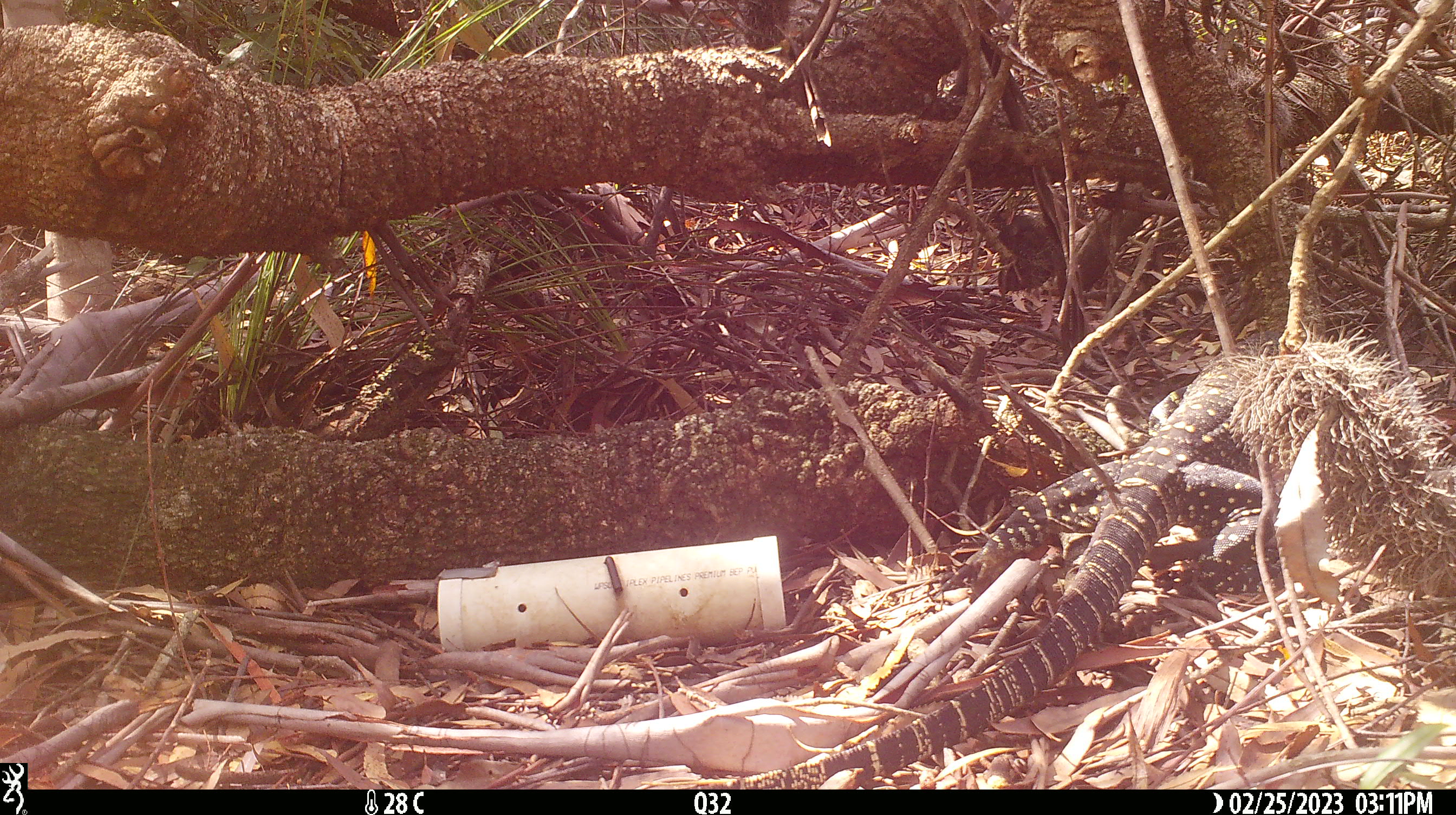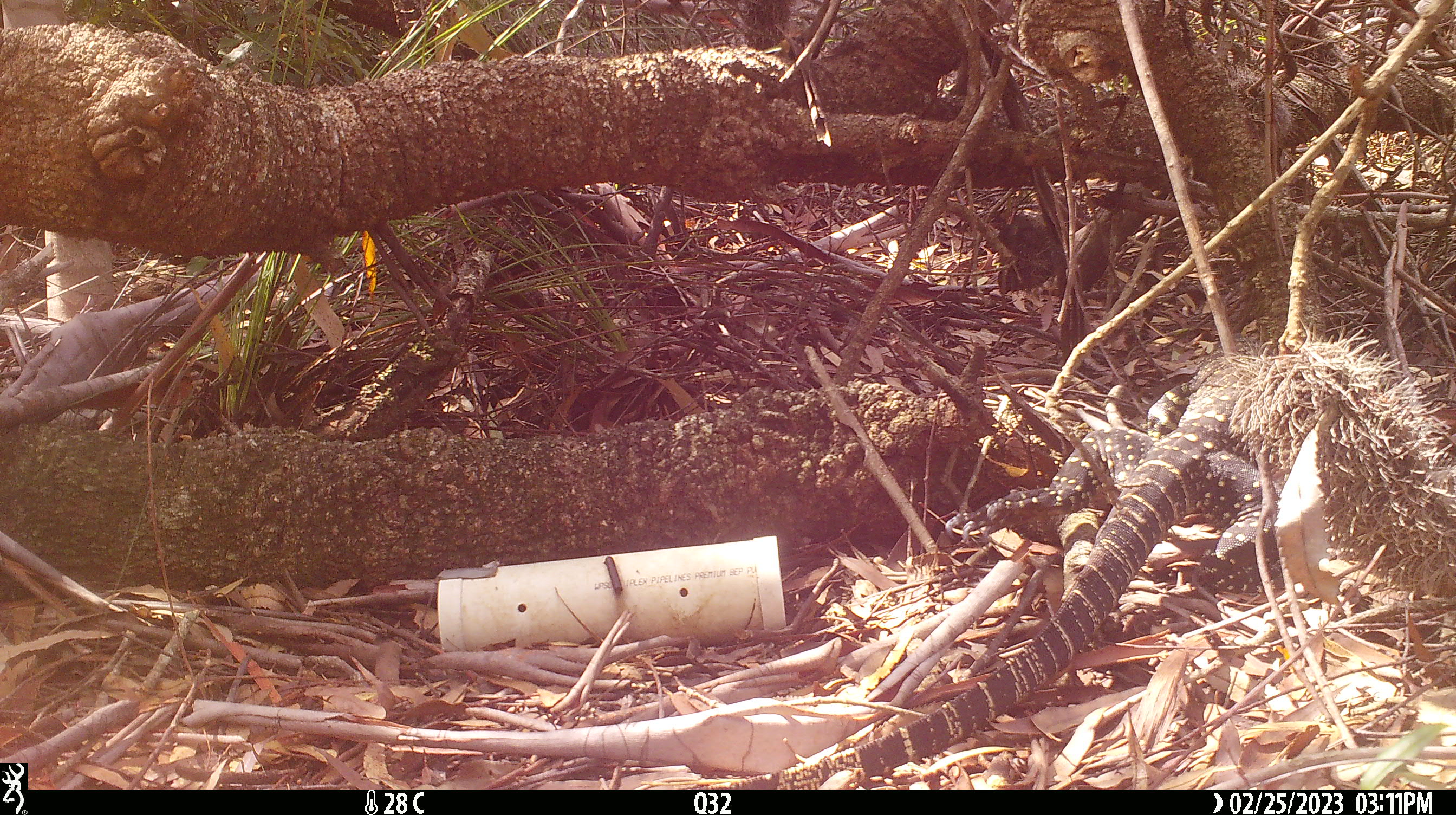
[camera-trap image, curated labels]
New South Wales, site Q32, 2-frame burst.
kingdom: Animalia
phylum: Chordata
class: Reptilia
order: Squamata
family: Varanidae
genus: Varanus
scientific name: Varanus varius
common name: lace monitor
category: goanna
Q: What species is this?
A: Goanna (lace monitor) (Varanus varius).